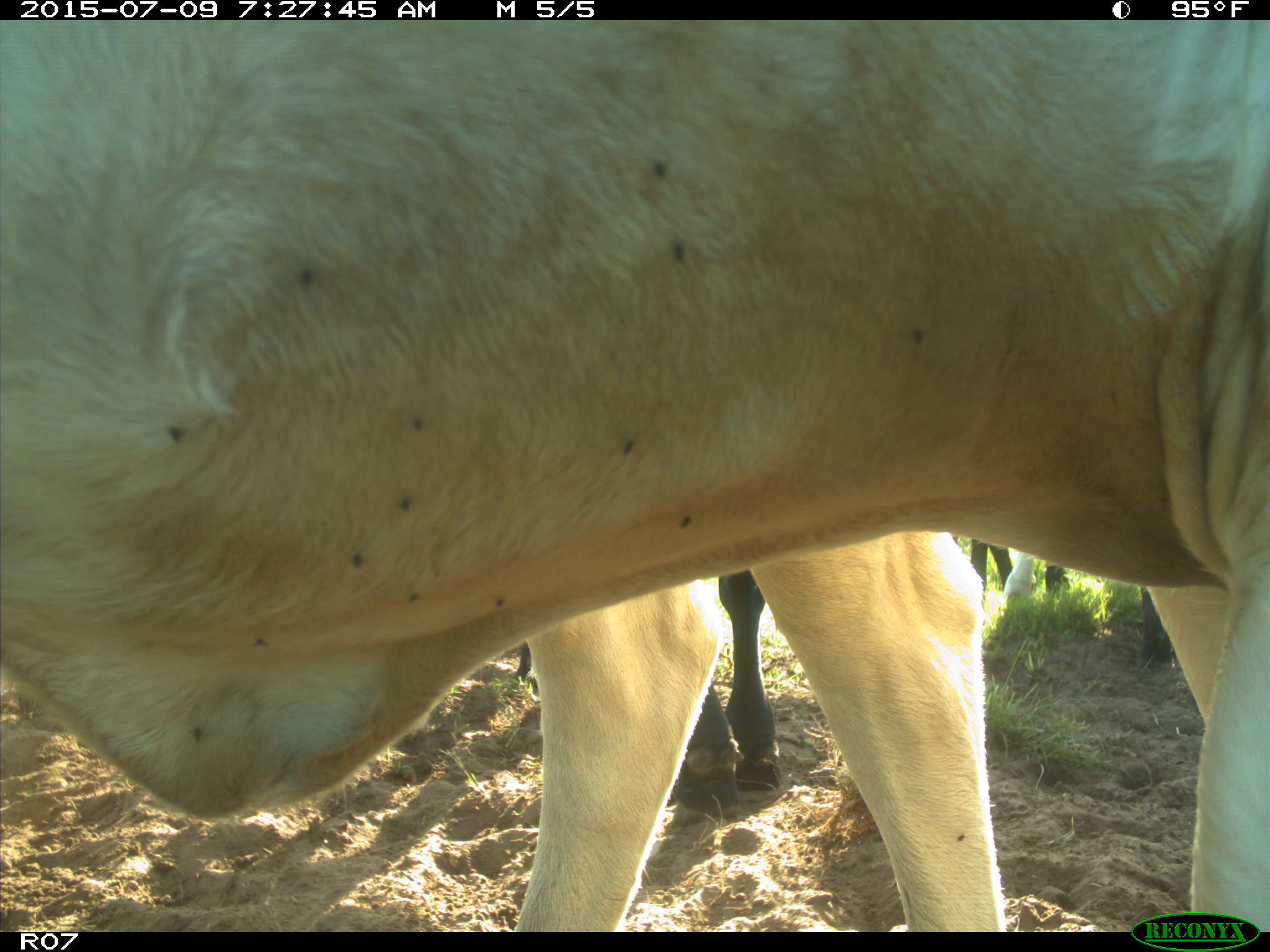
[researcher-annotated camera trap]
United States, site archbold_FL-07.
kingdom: Animalia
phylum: Chordata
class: Mammalia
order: Artiodactyla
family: Bovidae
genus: Bos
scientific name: Bos taurus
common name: domestic cow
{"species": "Bos taurus (domestic cow)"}